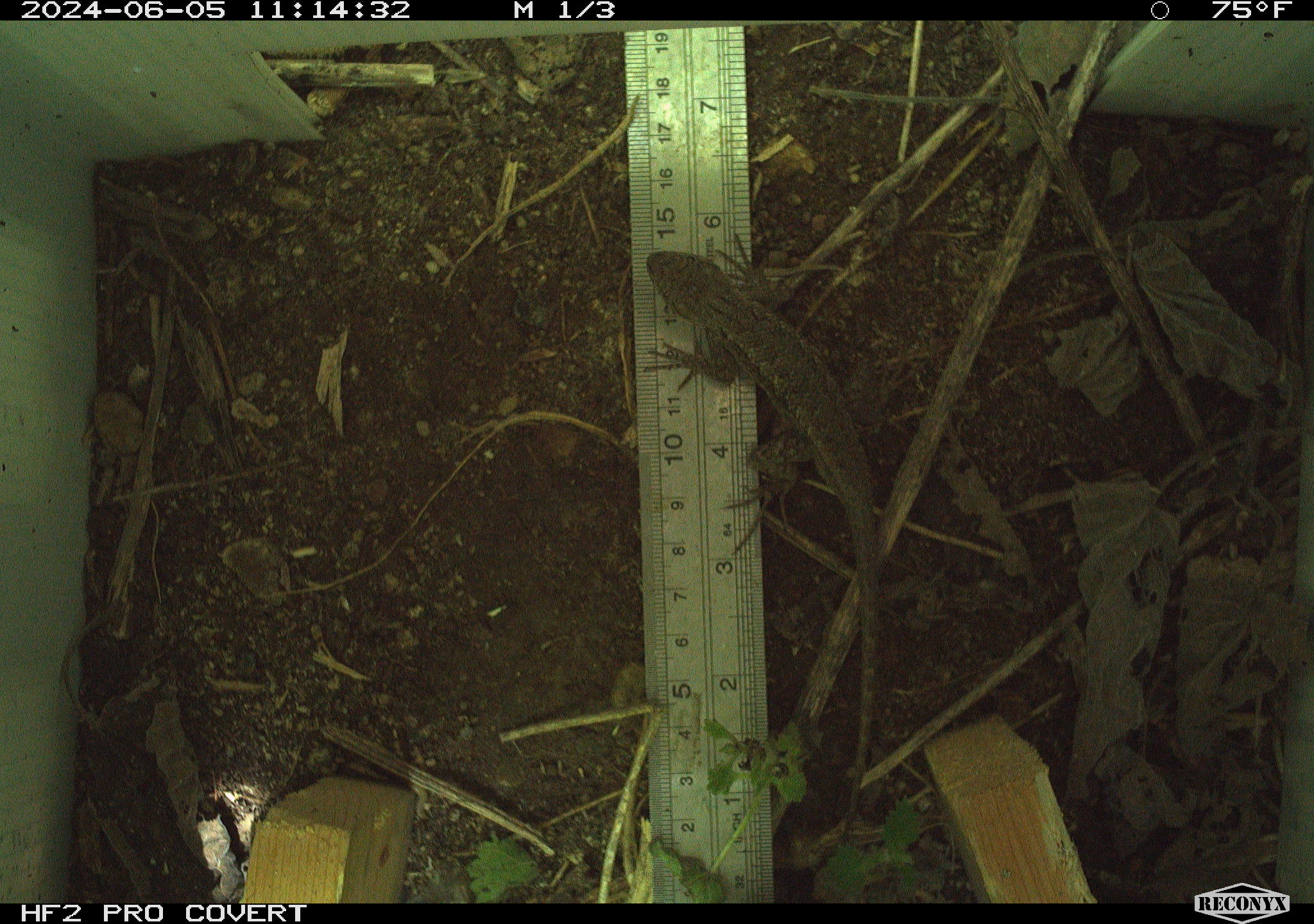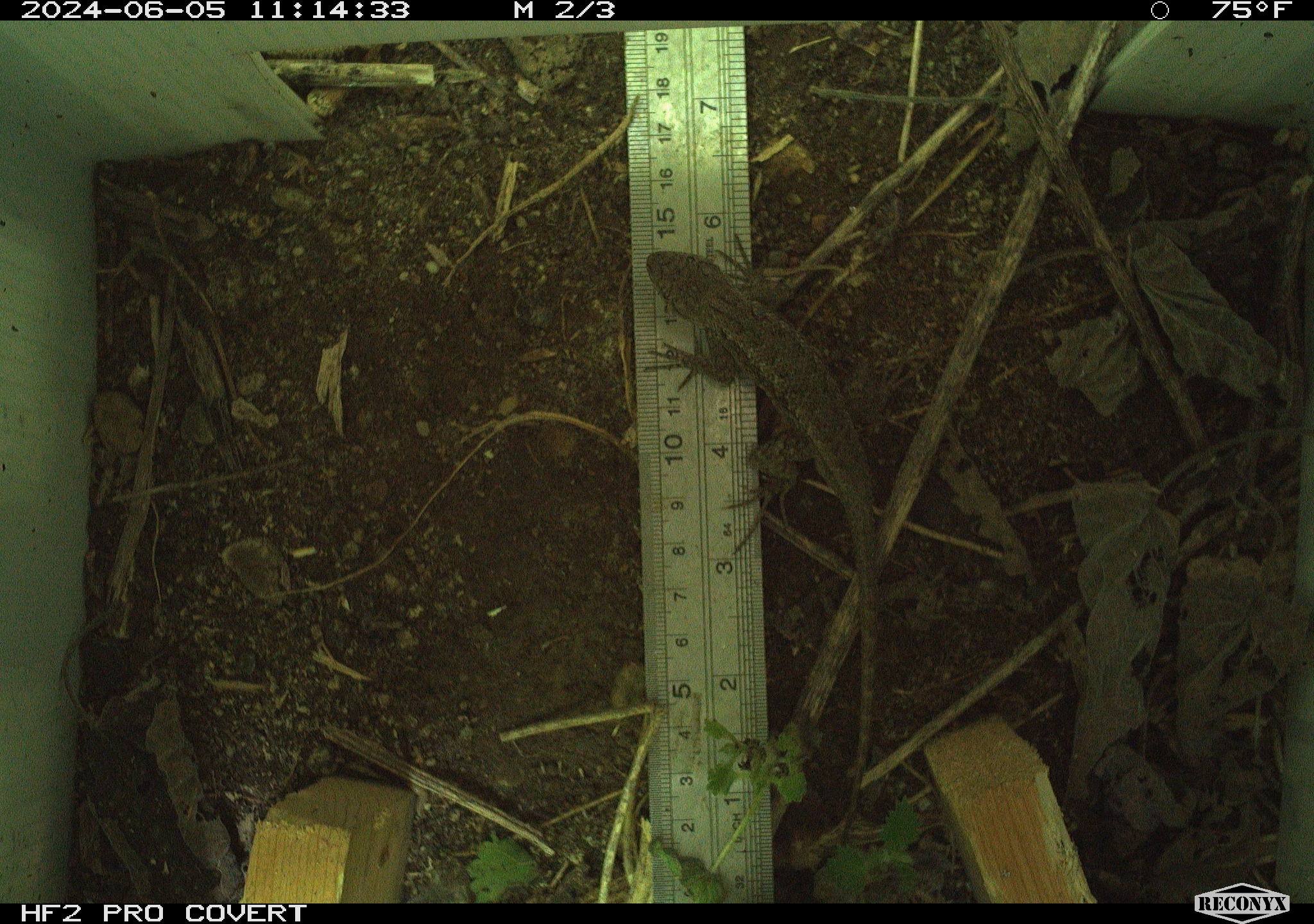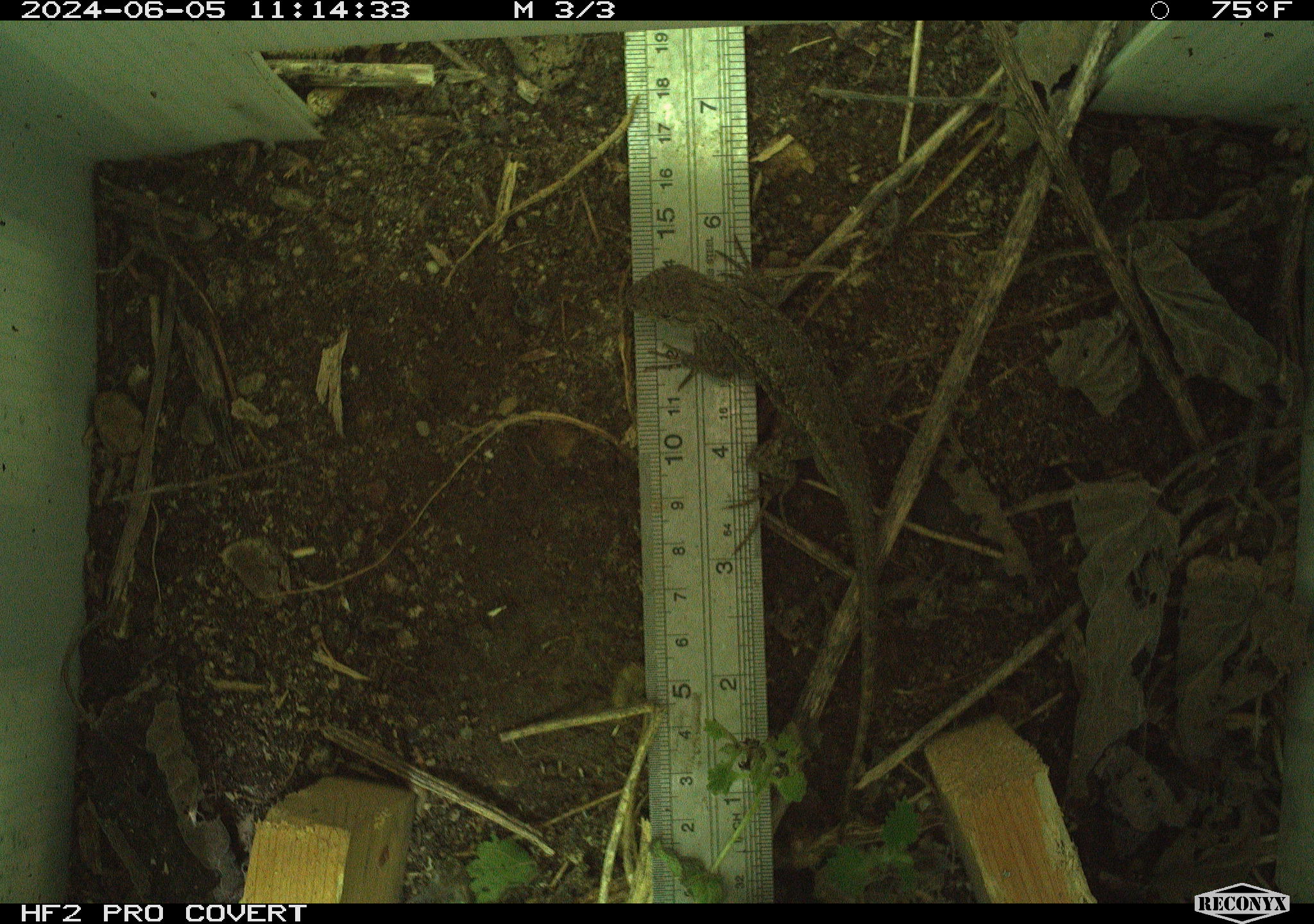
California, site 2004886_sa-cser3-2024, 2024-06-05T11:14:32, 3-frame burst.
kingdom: Animalia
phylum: Chordata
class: Reptilia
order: Squamata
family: Phrynosomatidae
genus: Sceloporus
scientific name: Sceloporus occidentalis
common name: western fence lizard